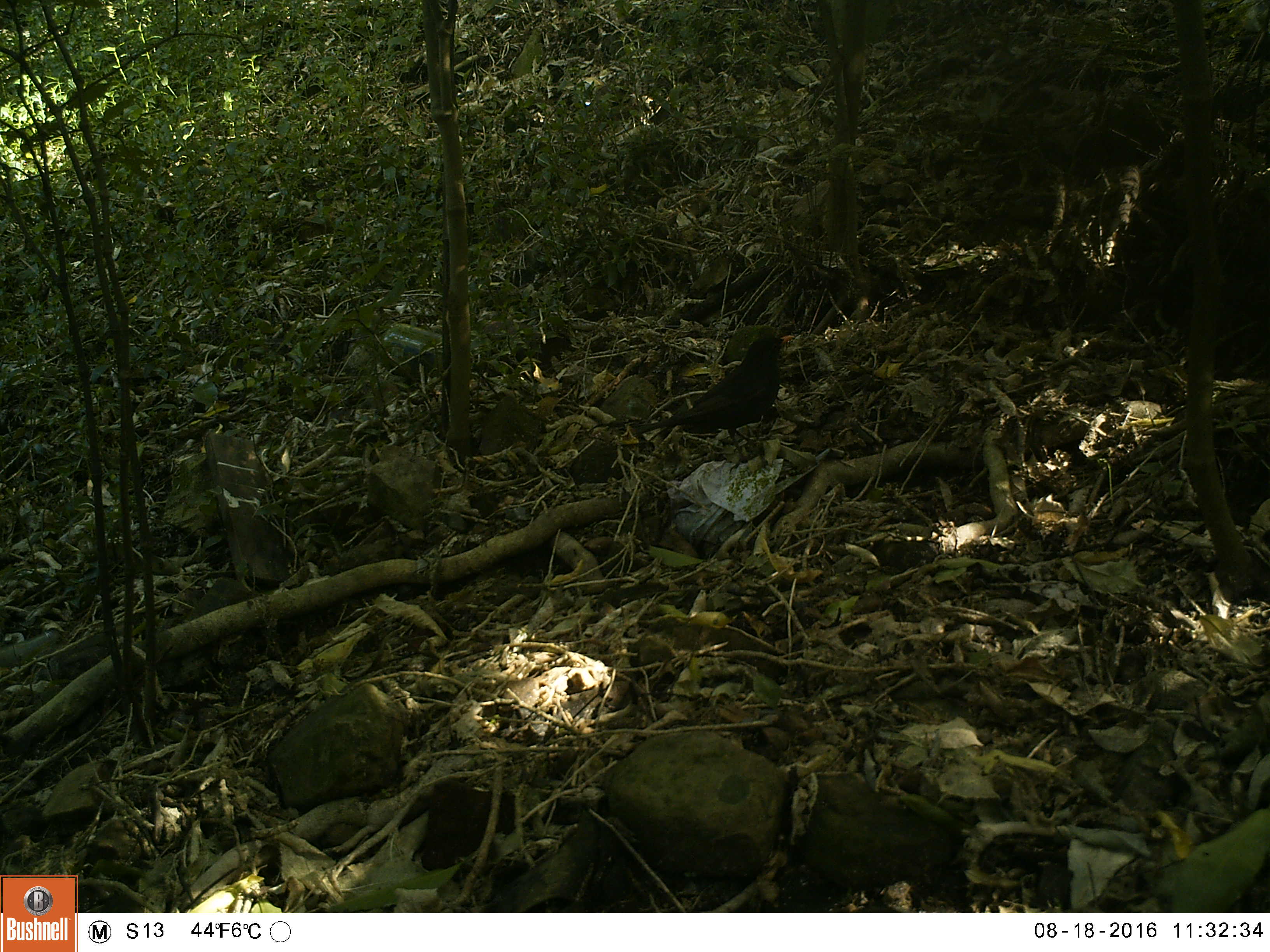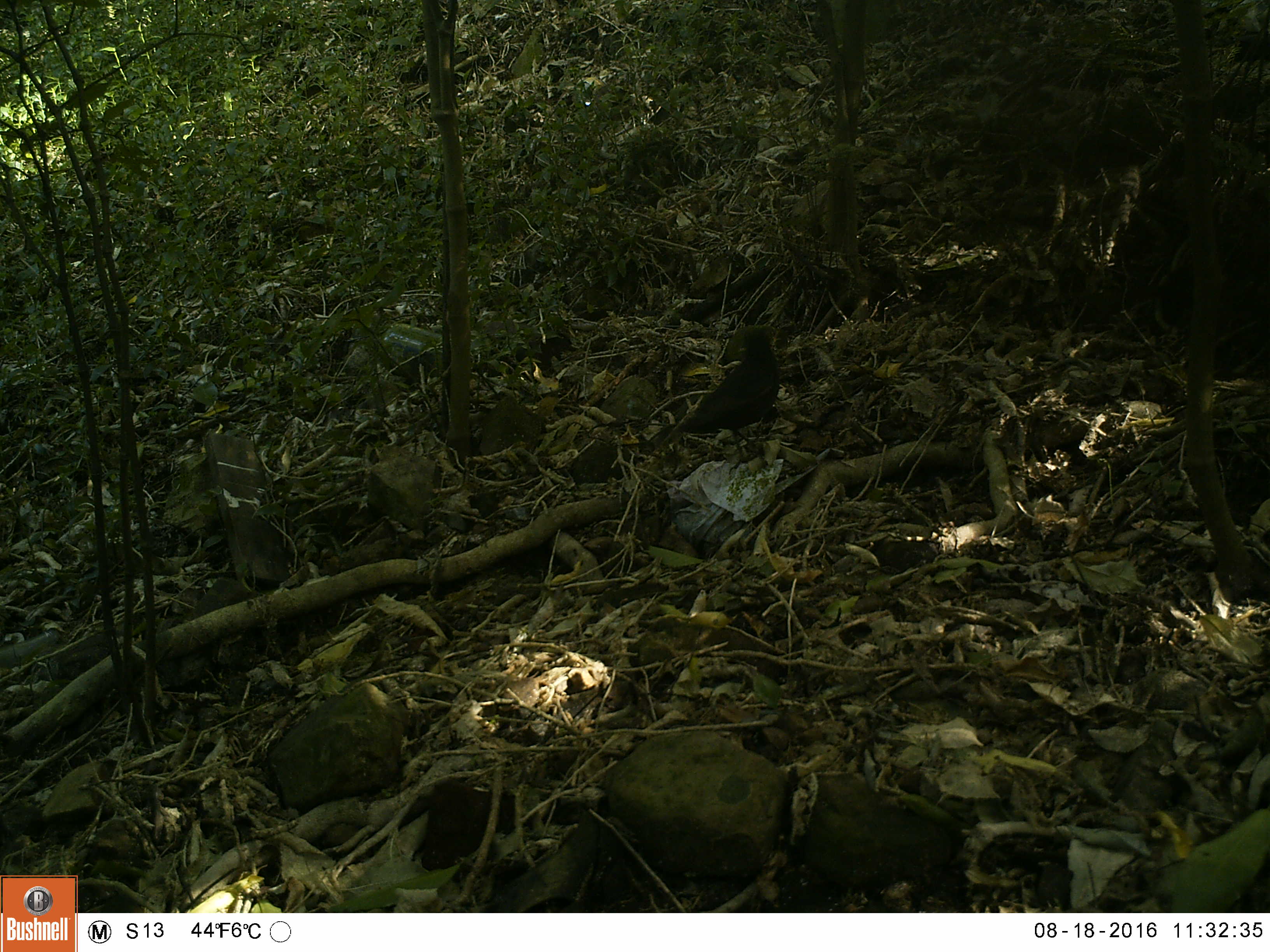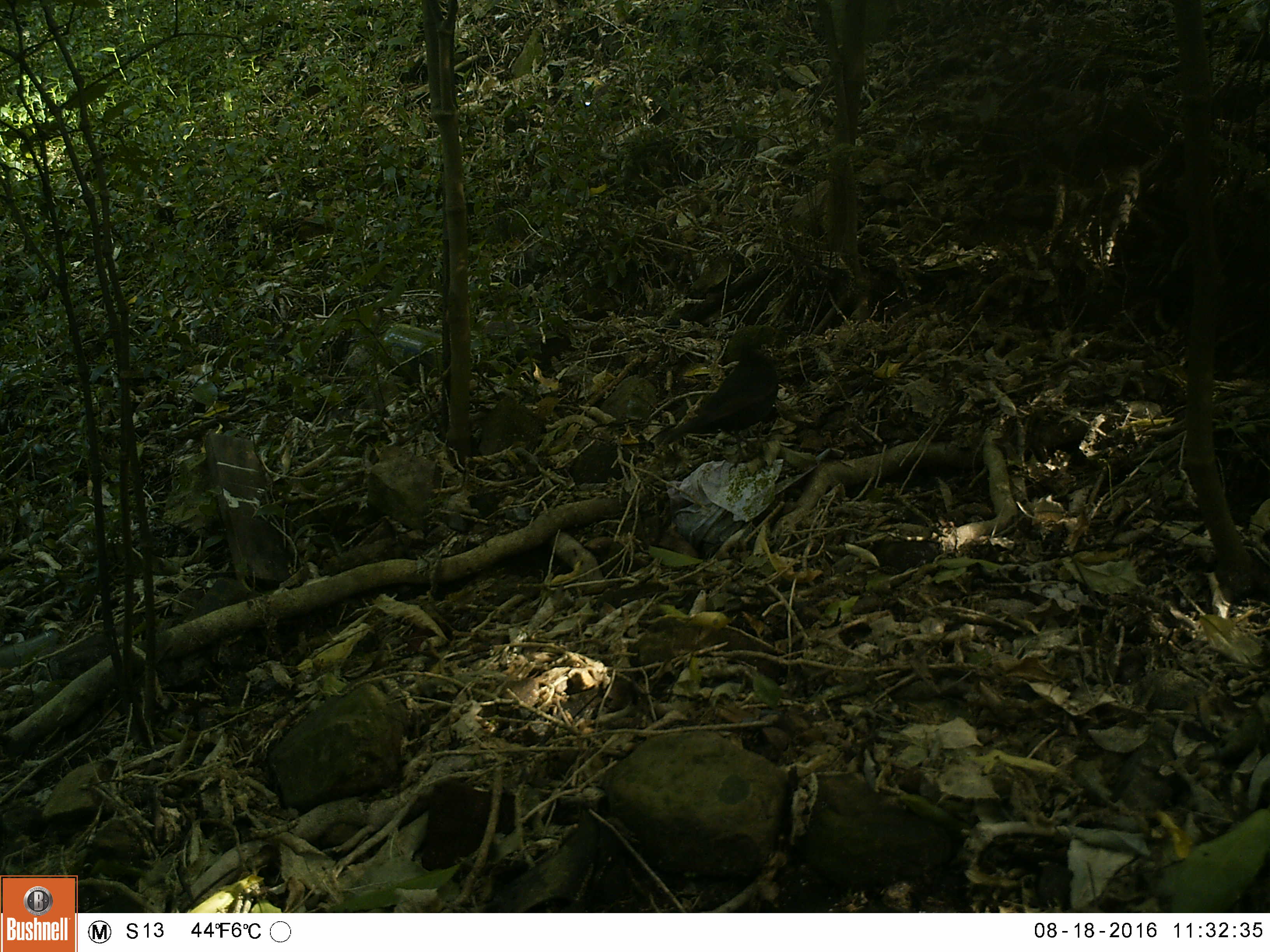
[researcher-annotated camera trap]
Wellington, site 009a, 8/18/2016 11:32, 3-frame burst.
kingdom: Animalia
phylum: Chordata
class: Aves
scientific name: Aves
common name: bird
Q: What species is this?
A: Bird (Aves).